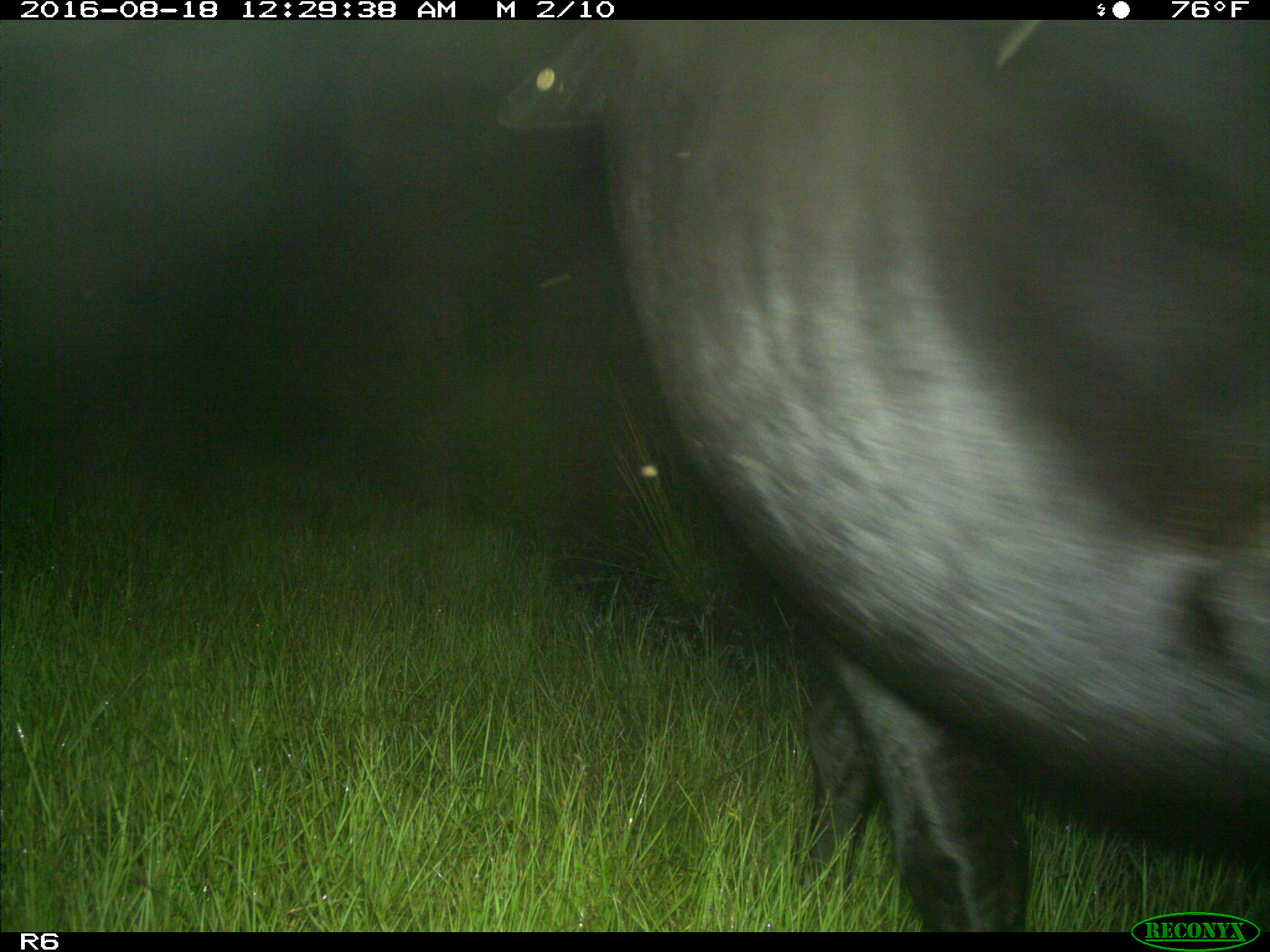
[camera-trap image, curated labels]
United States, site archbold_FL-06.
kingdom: Animalia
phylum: Chordata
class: Mammalia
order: Artiodactyla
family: Bovidae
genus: Bos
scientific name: Bos taurus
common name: domestic cow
Bos taurus (domestic cow).